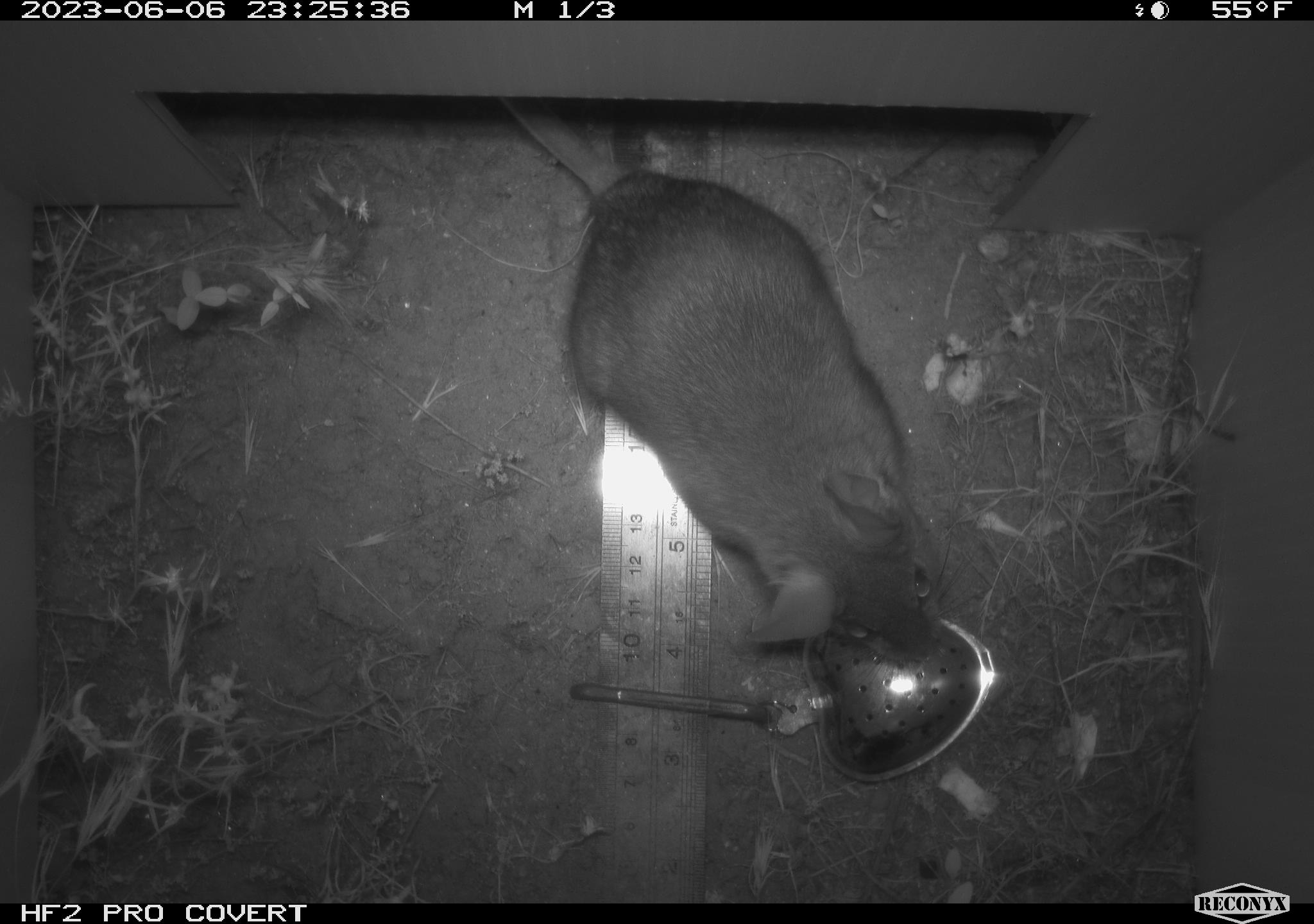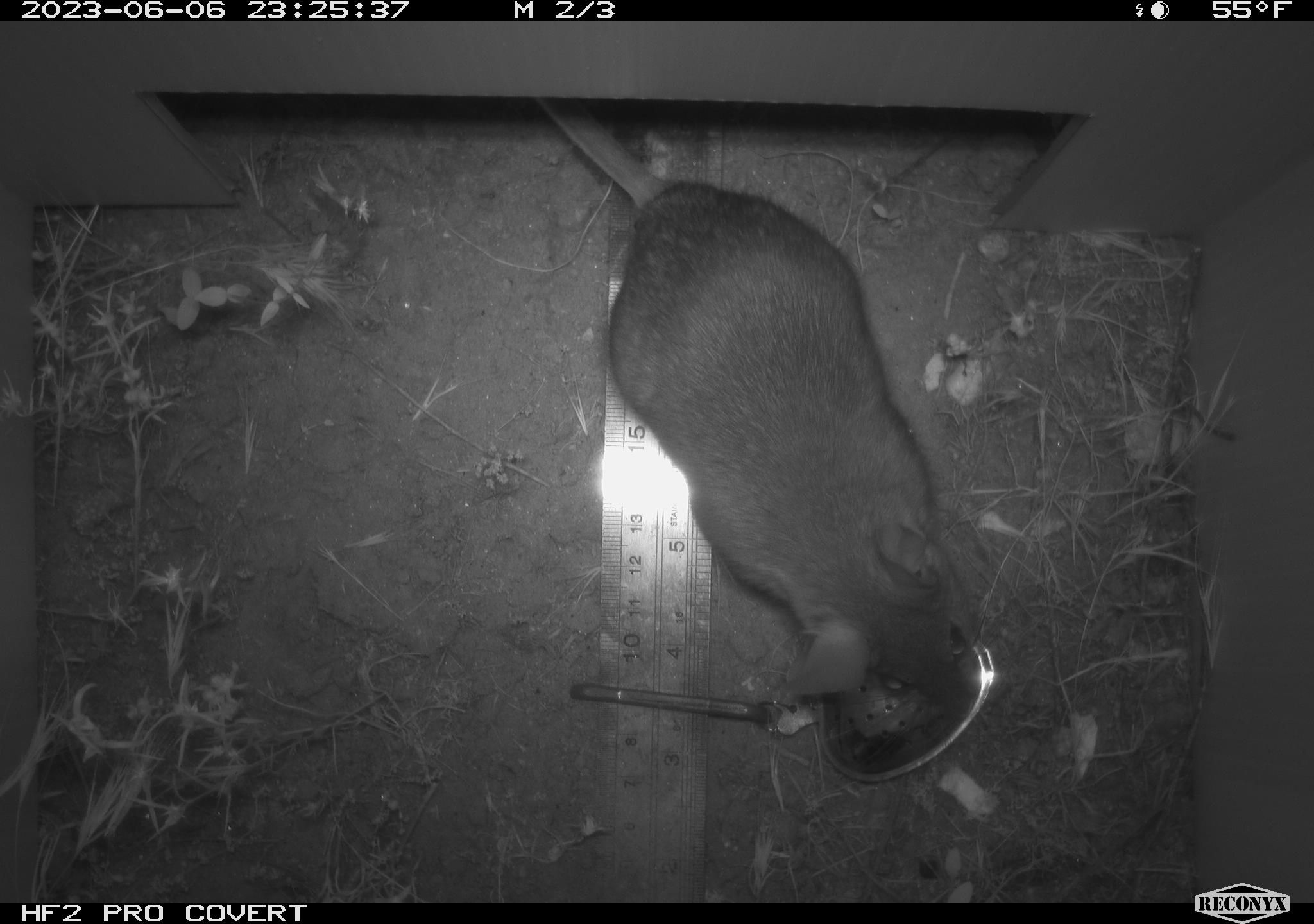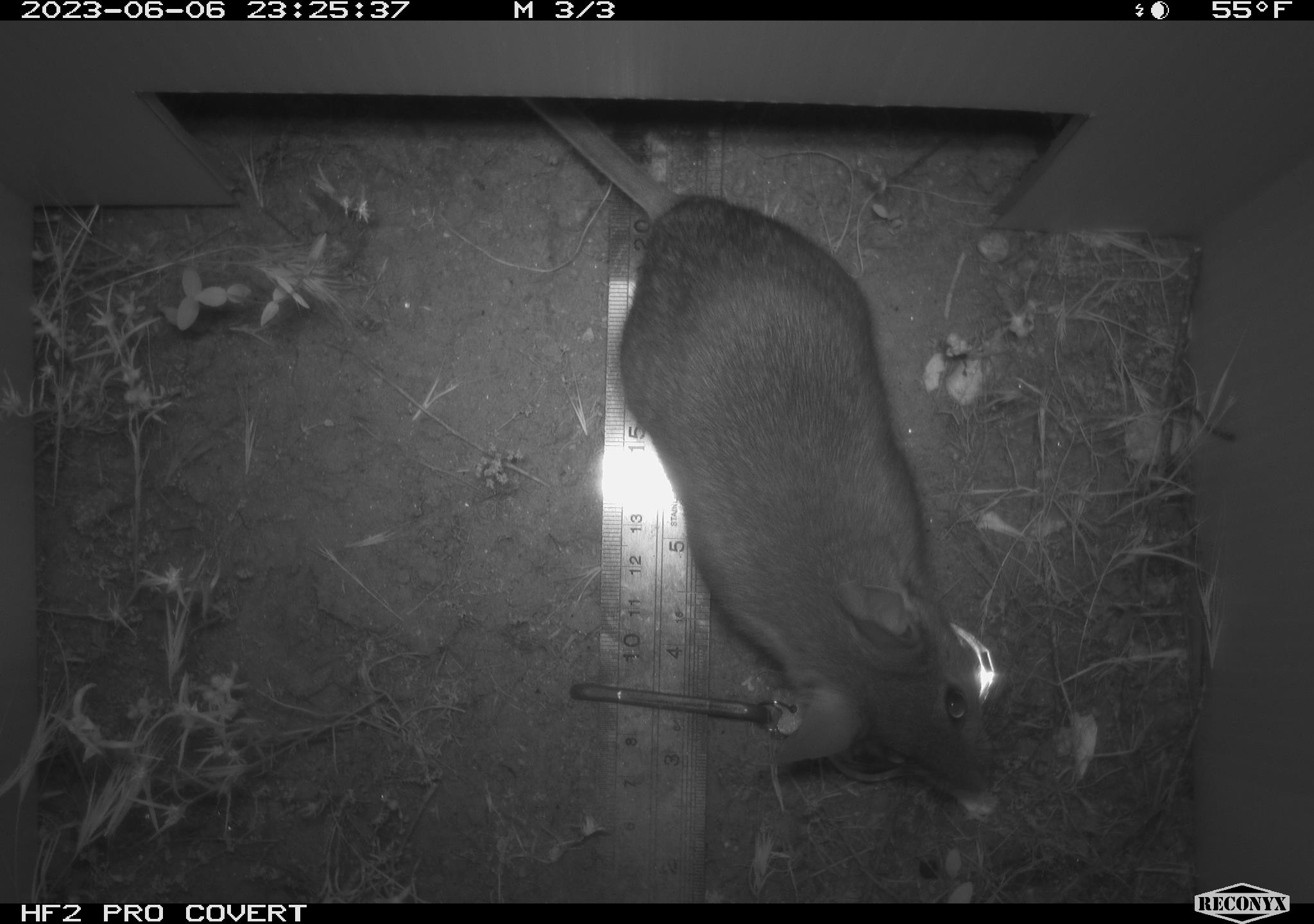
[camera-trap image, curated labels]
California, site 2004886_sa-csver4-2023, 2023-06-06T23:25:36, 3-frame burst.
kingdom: Animalia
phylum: Chordata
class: Mammalia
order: Rodentia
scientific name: Rodentia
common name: mouse species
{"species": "mouse species (Rodentia)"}